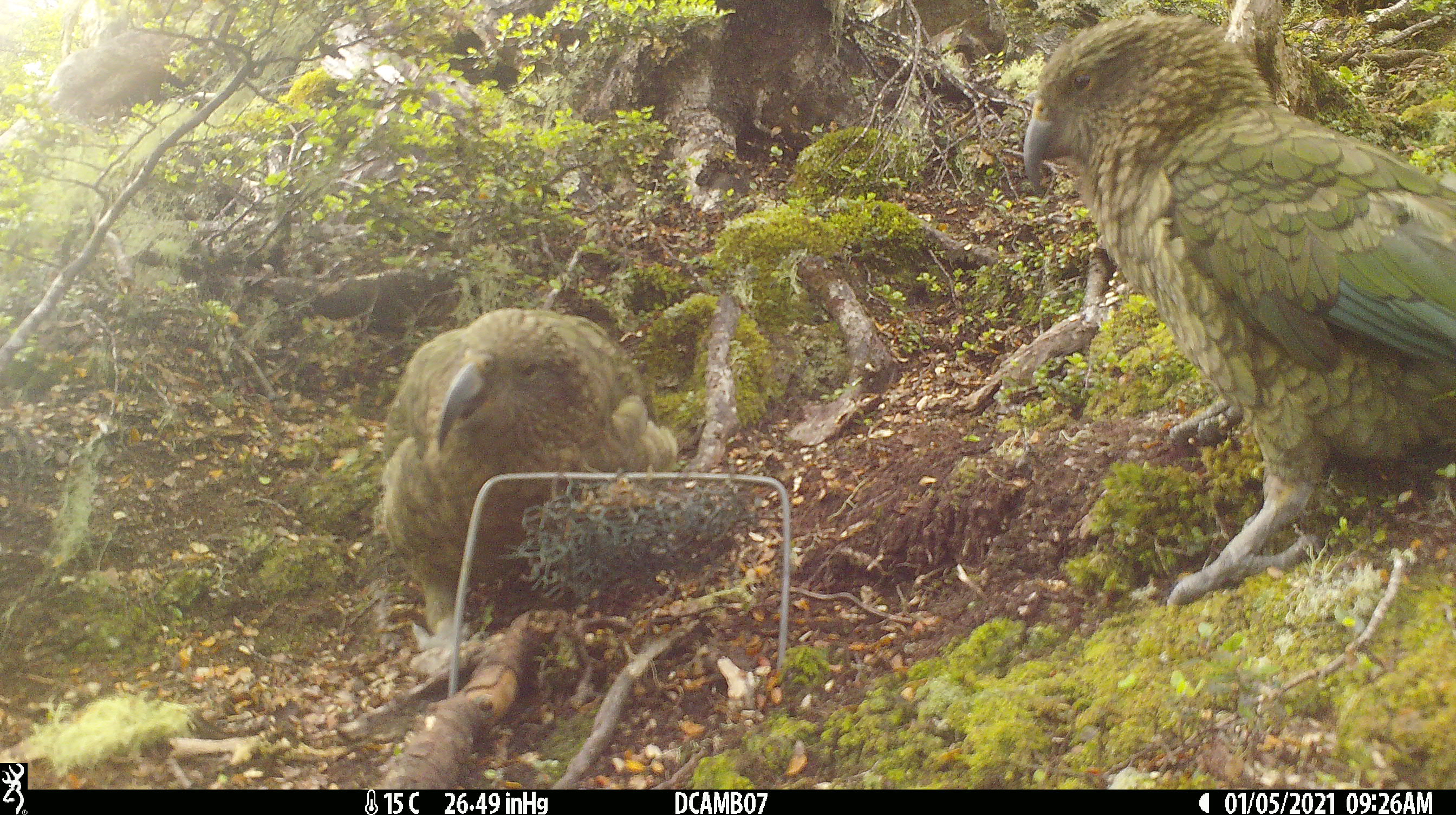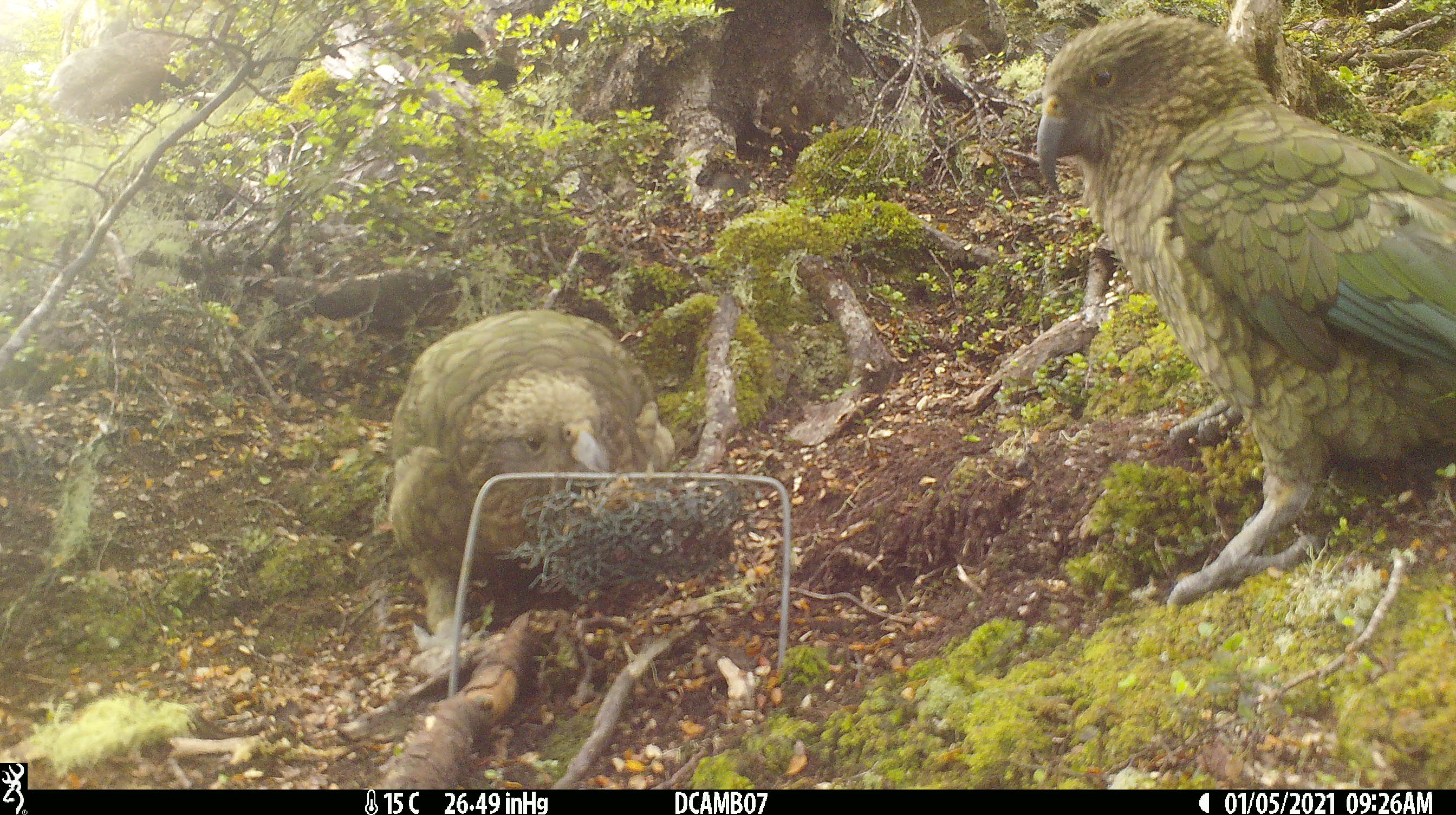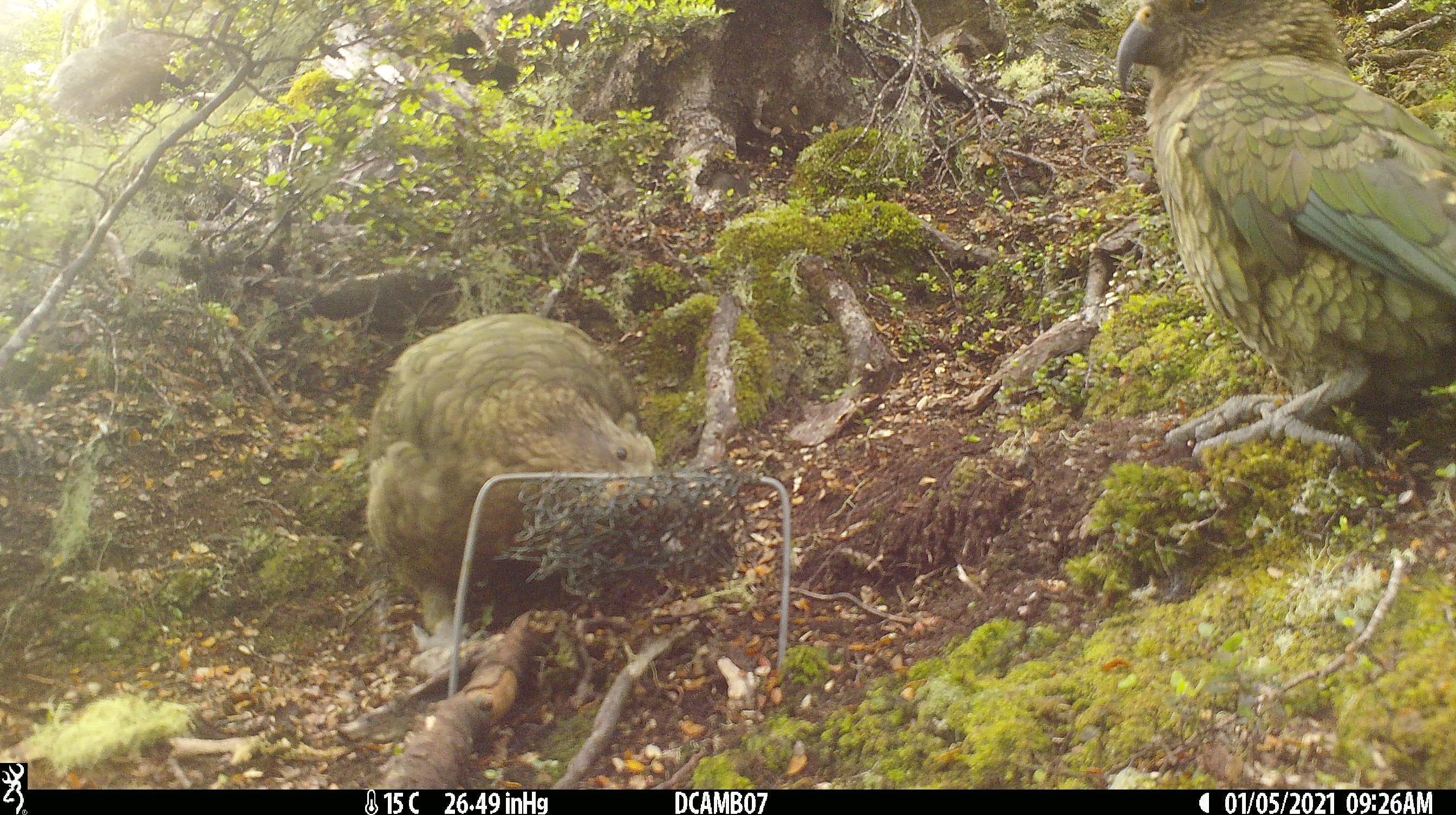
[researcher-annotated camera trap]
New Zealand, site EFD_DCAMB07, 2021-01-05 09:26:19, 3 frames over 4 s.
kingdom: Animalia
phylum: Chordata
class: Aves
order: Psittaciformes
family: Strigopidae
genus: Nestor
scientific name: Nestor notabilis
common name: kea